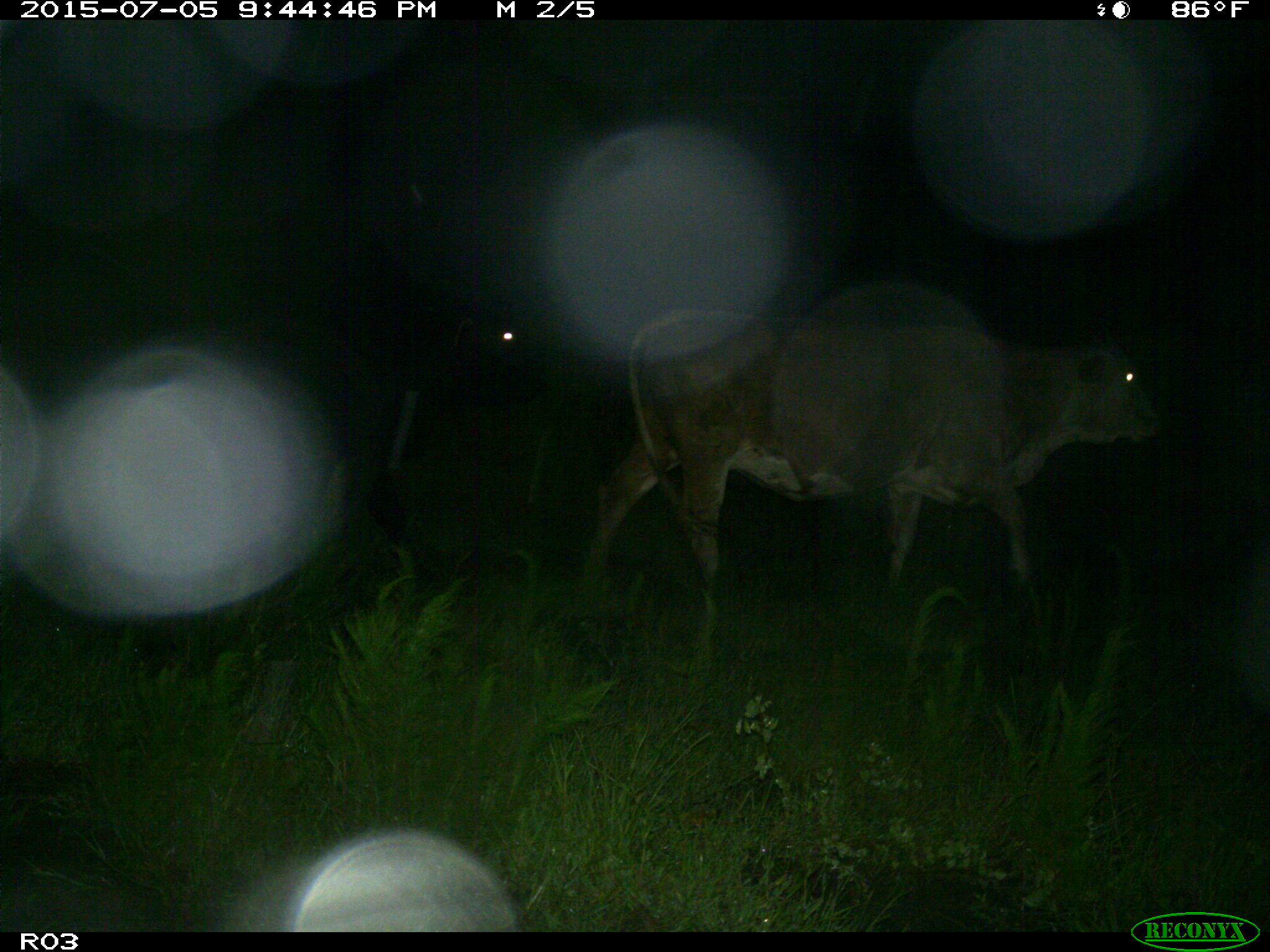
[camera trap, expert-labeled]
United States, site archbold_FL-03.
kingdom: Animalia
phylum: Chordata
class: Mammalia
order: Artiodactyla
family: Bovidae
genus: Bos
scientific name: Bos taurus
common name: domestic cow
Bos taurus (domestic cow).